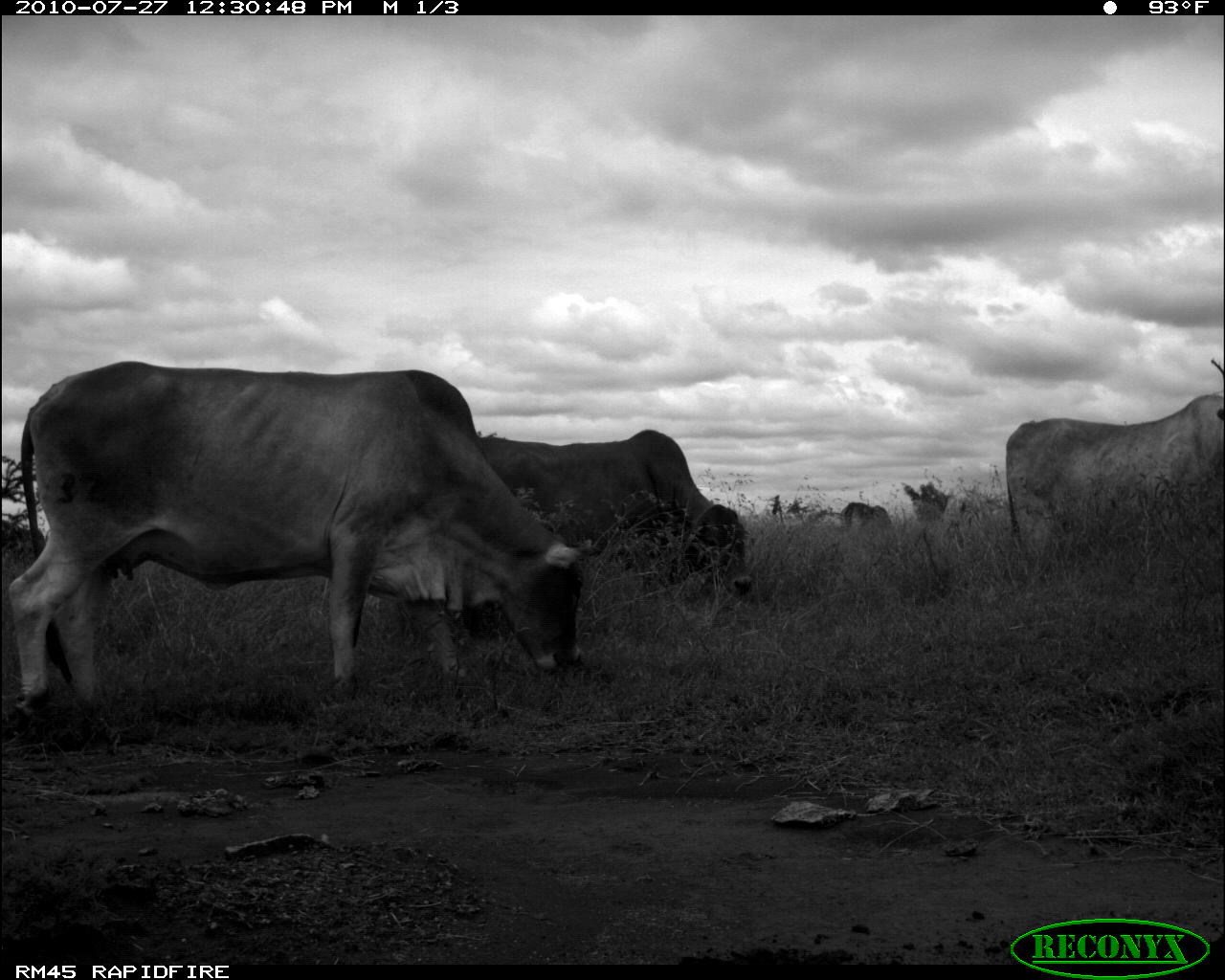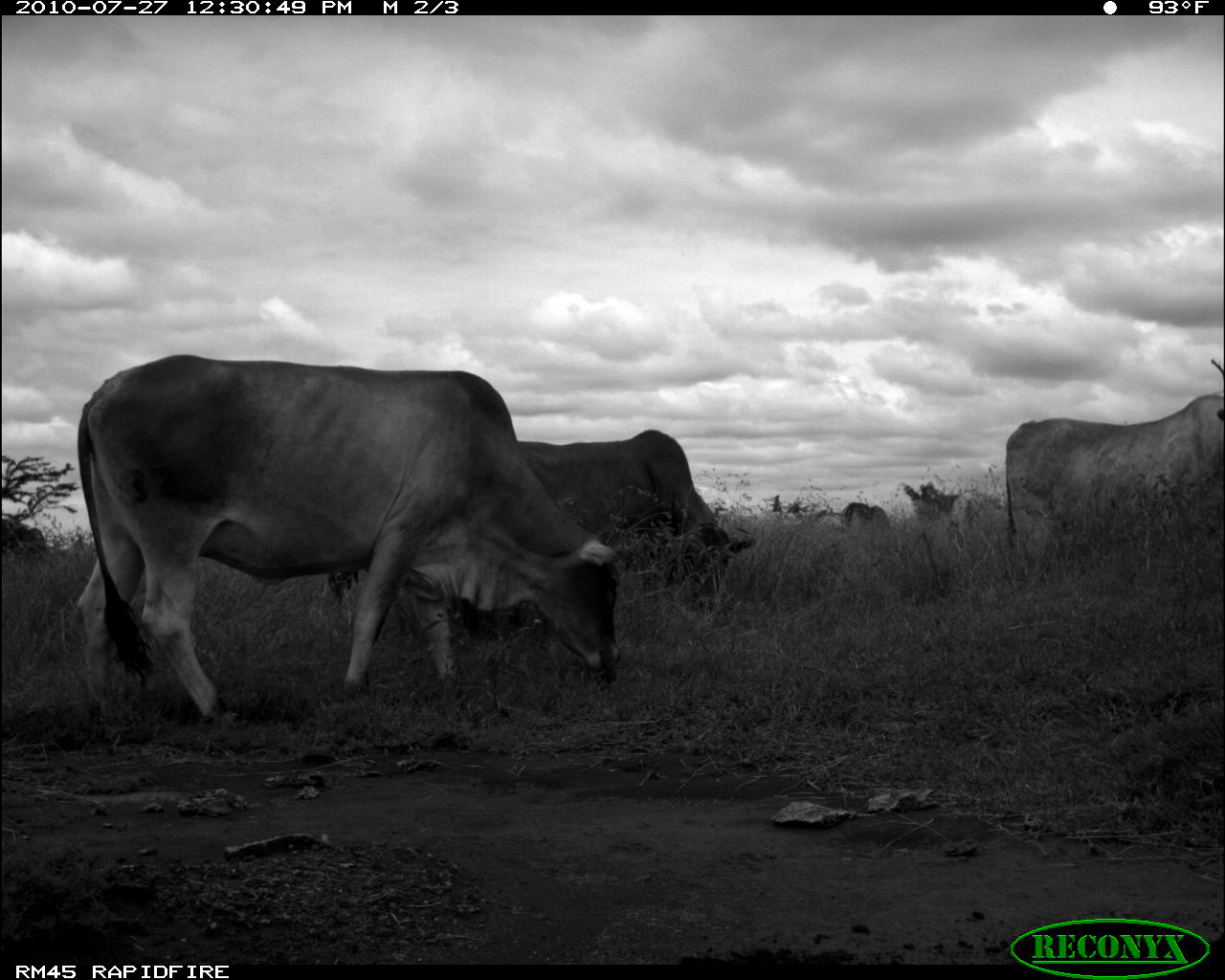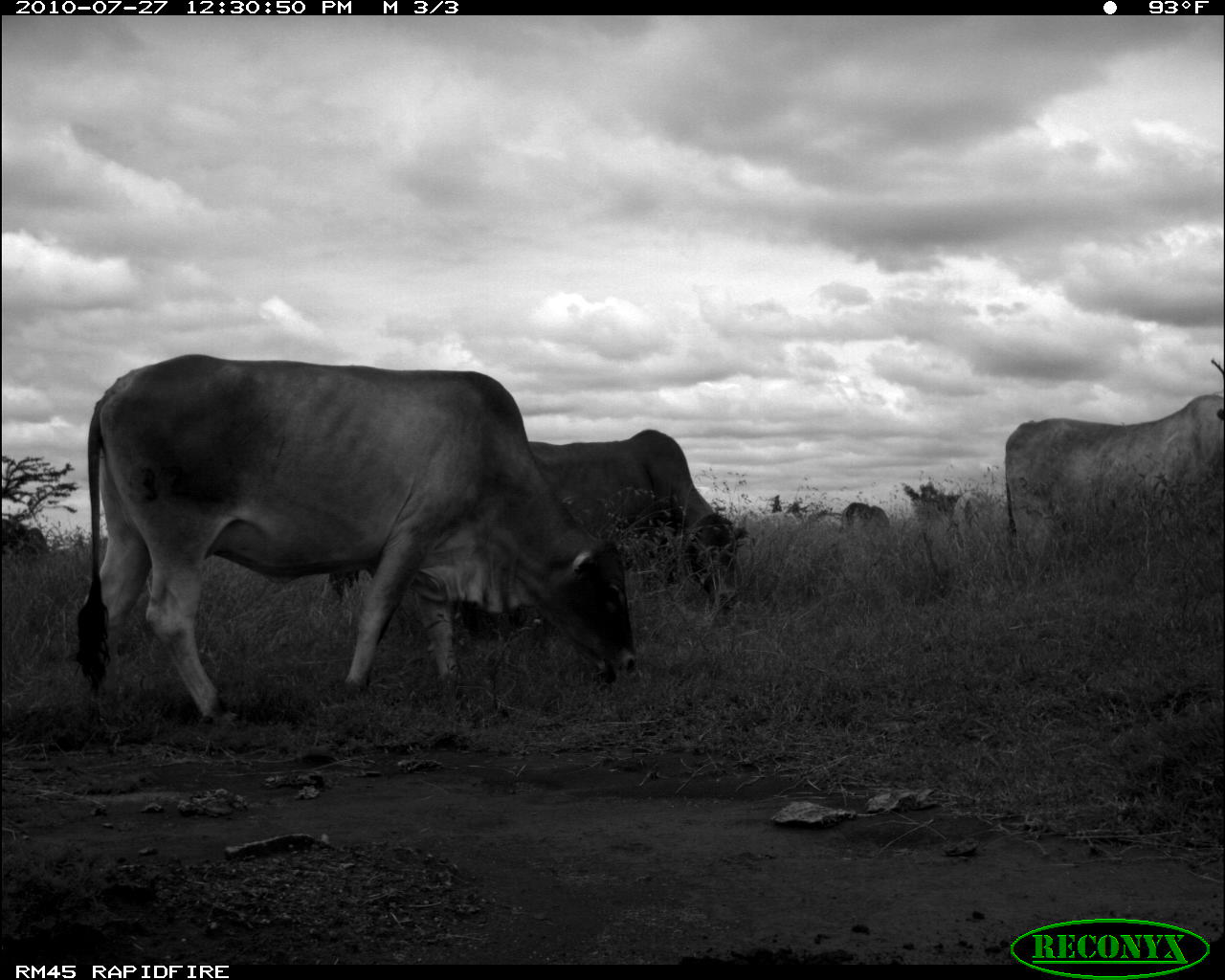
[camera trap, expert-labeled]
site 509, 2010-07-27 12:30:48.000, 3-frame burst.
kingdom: Animalia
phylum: Chordata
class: Mammalia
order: Artiodactyla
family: Bovidae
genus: Bos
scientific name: Bos taurus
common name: domestic cattle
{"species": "Bos taurus (domestic cattle)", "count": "3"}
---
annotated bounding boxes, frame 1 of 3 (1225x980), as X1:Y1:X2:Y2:
bos taurus: 0:358:587:742; 456:429:751:635; 1002:391:1225:563; 839:502:892:531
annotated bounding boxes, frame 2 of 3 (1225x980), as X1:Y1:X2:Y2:
bos taurus: 72:352:617:729; 497:429:755:629; 1003:392:1225:552; 839:501:890:533; 949:491:986:529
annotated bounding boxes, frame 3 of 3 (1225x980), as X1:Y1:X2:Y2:
bos taurus: 72:352:617:729; 516:429:751:596; 1002:392:1225:555; 839:501:890:535; 951:490:992:530